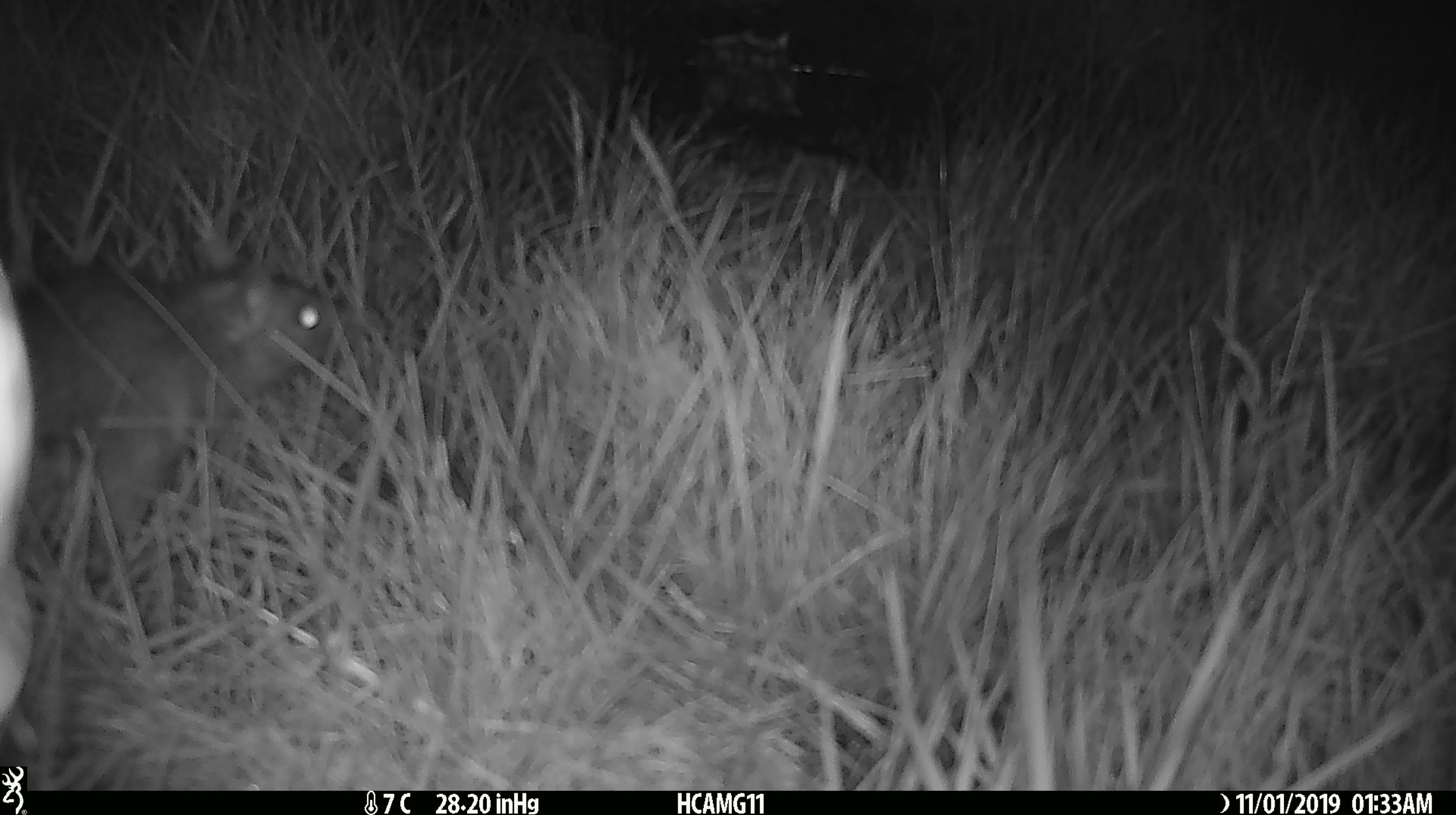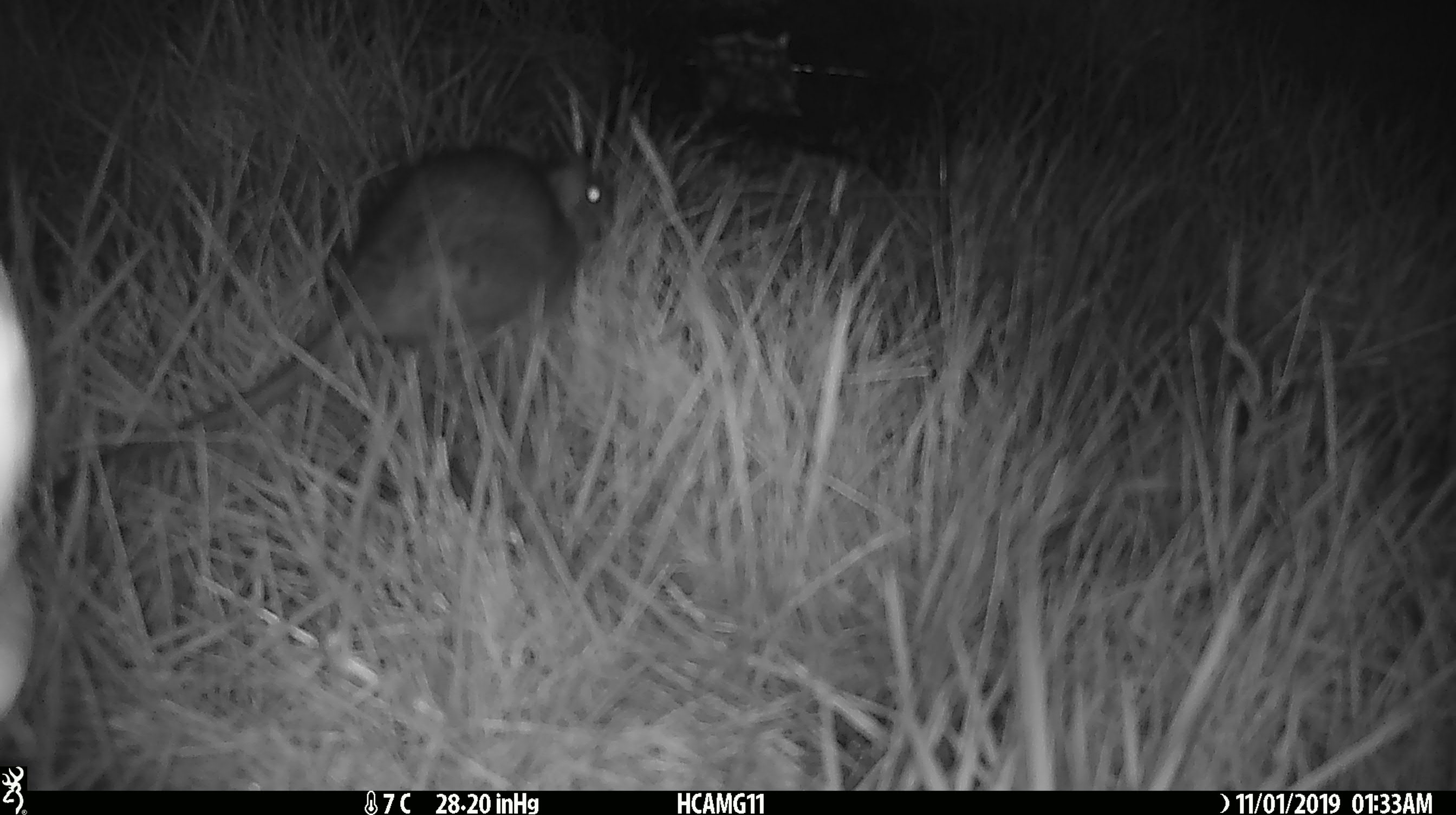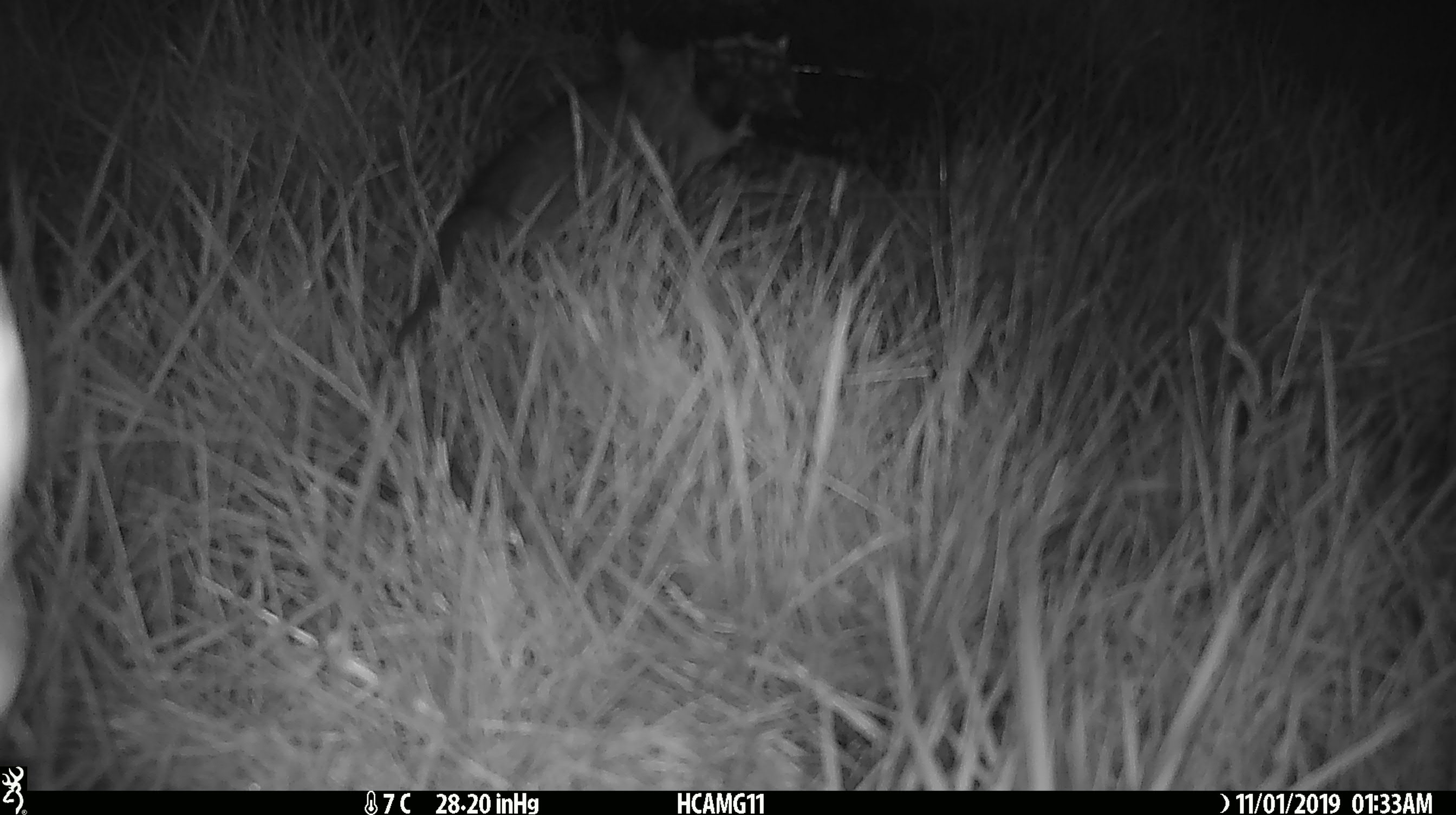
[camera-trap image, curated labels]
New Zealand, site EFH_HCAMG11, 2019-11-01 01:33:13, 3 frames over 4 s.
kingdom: Animalia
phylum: Chordata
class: Mammalia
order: Rodentia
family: Muridae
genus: Rattus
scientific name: Rattus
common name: rat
Rat (Rattus).